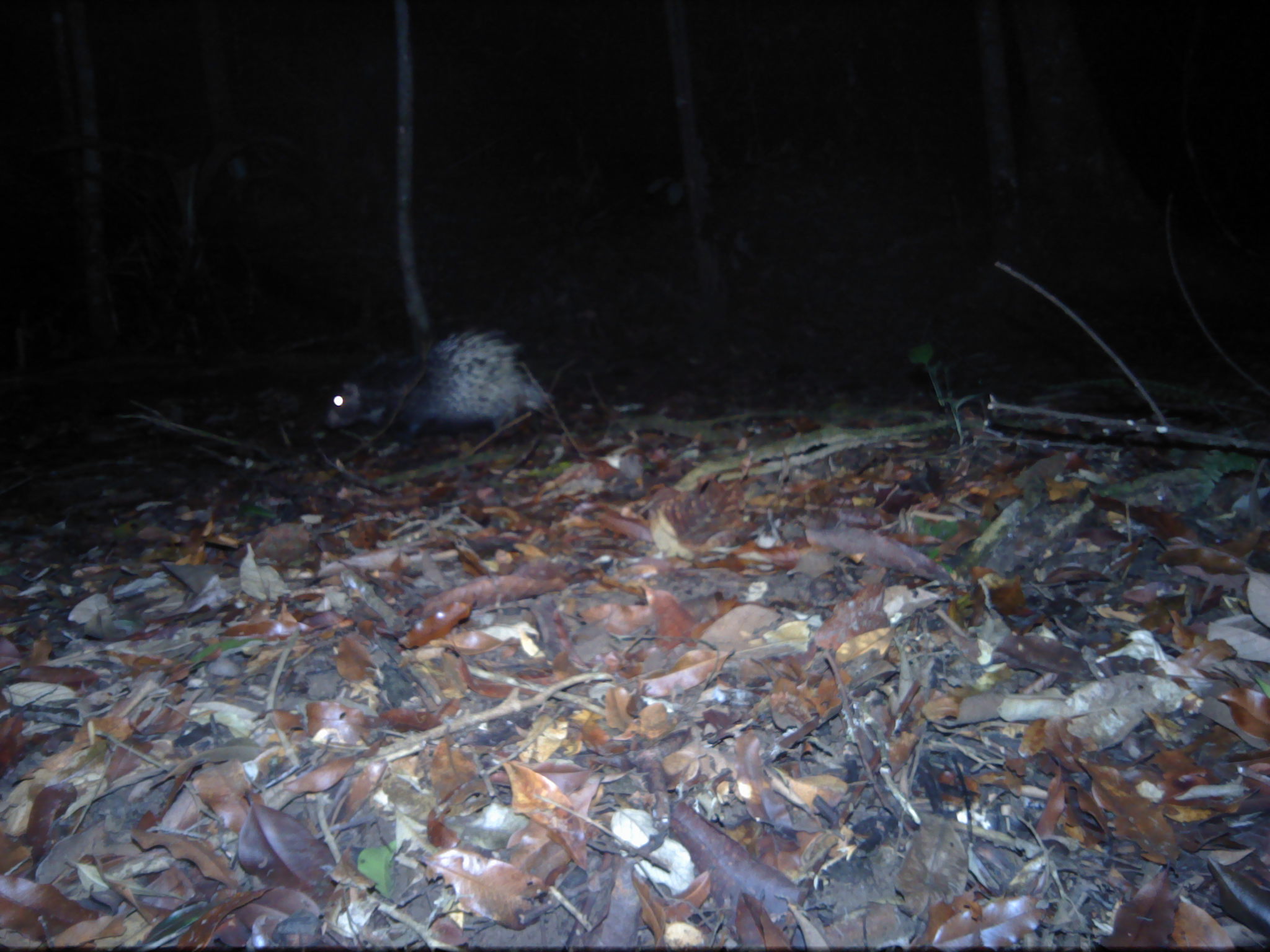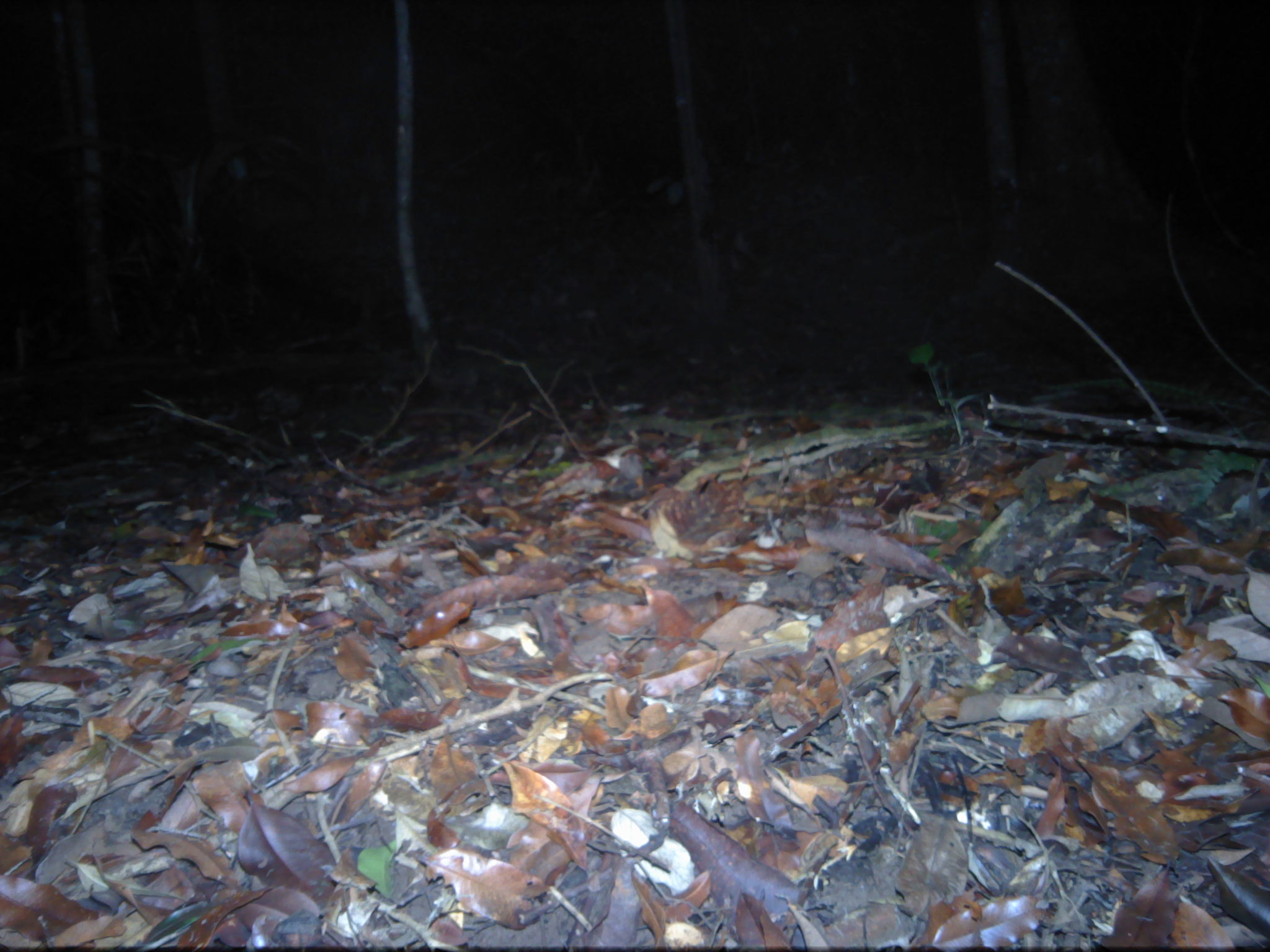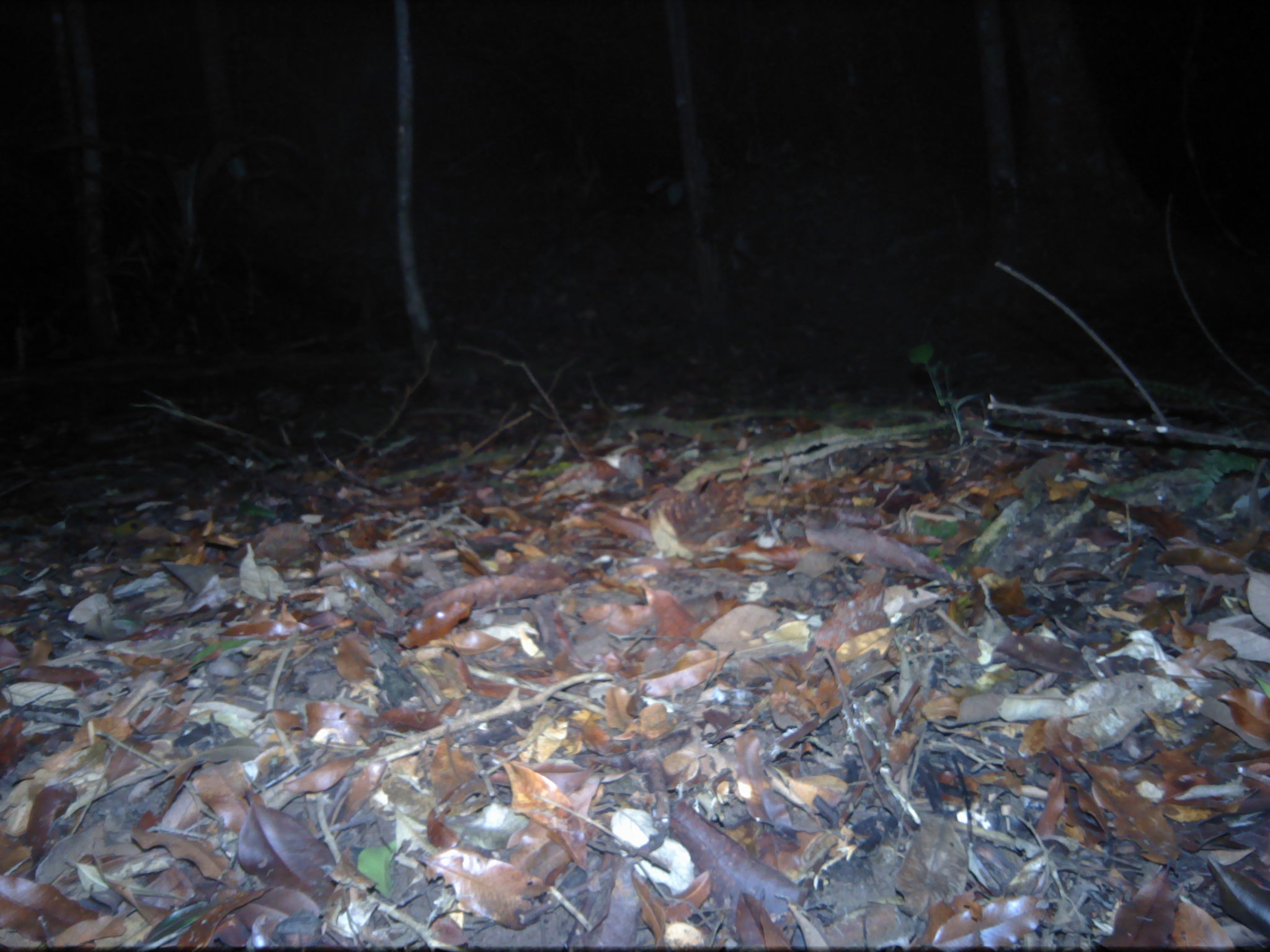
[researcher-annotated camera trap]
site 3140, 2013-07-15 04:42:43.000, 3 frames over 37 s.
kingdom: Animalia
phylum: Chordata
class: Mammalia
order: Rodentia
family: Hystricidae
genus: Hystrix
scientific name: Hystrix brachyura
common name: east asian porcupine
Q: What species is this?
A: Hystrix brachyura (east asian porcupine).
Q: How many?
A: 1.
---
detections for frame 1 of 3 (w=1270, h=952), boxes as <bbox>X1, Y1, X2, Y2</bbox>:
hystrix brachyura: <bbox>318, 324, 554, 445</bbox>